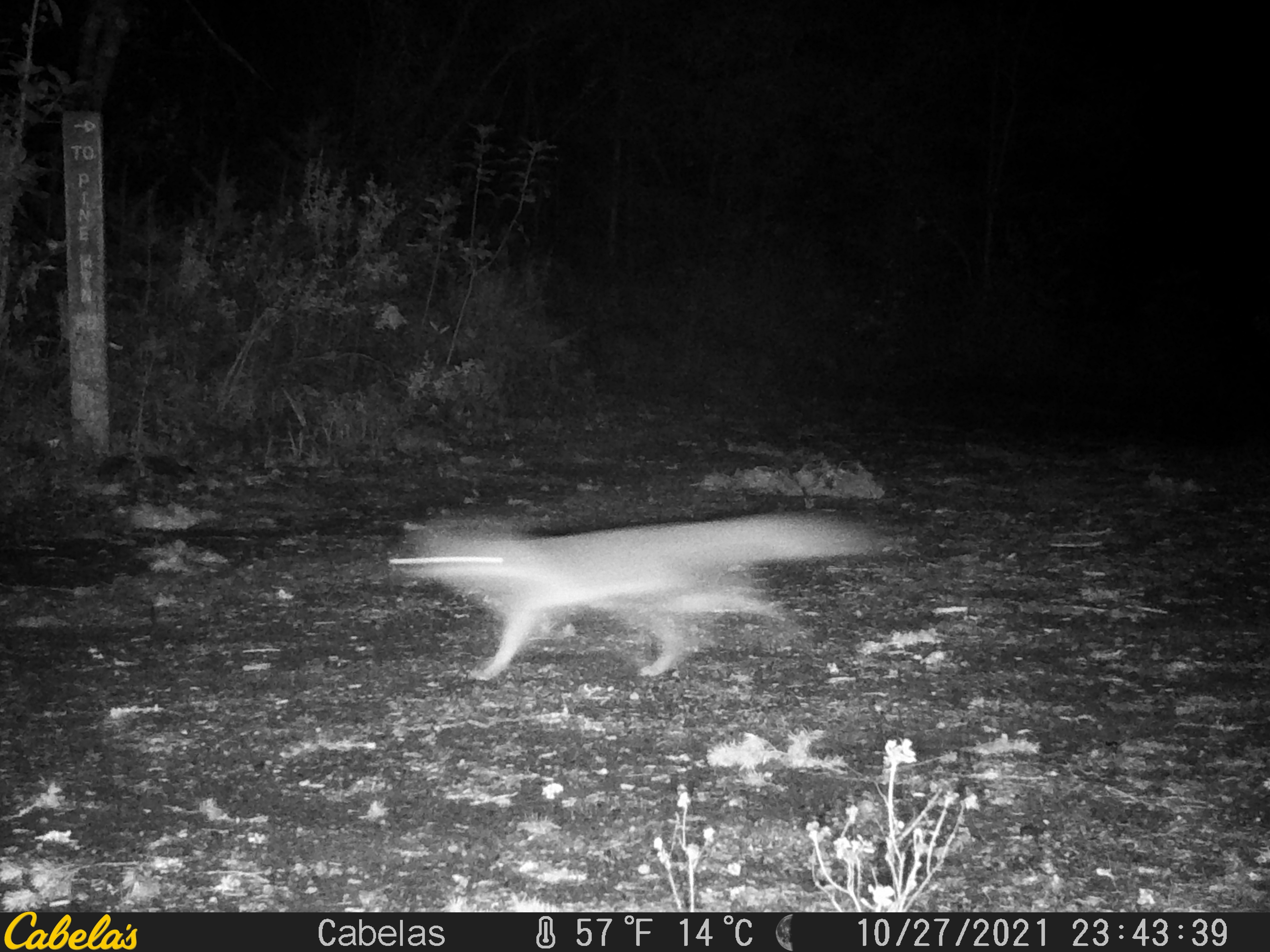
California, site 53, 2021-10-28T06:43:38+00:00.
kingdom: Animalia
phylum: Chordata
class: Mammalia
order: Carnivora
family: Canidae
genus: Urocyon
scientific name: Urocyon cinereoargenteus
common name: gray fox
Gray fox (Urocyon cinereoargenteus).